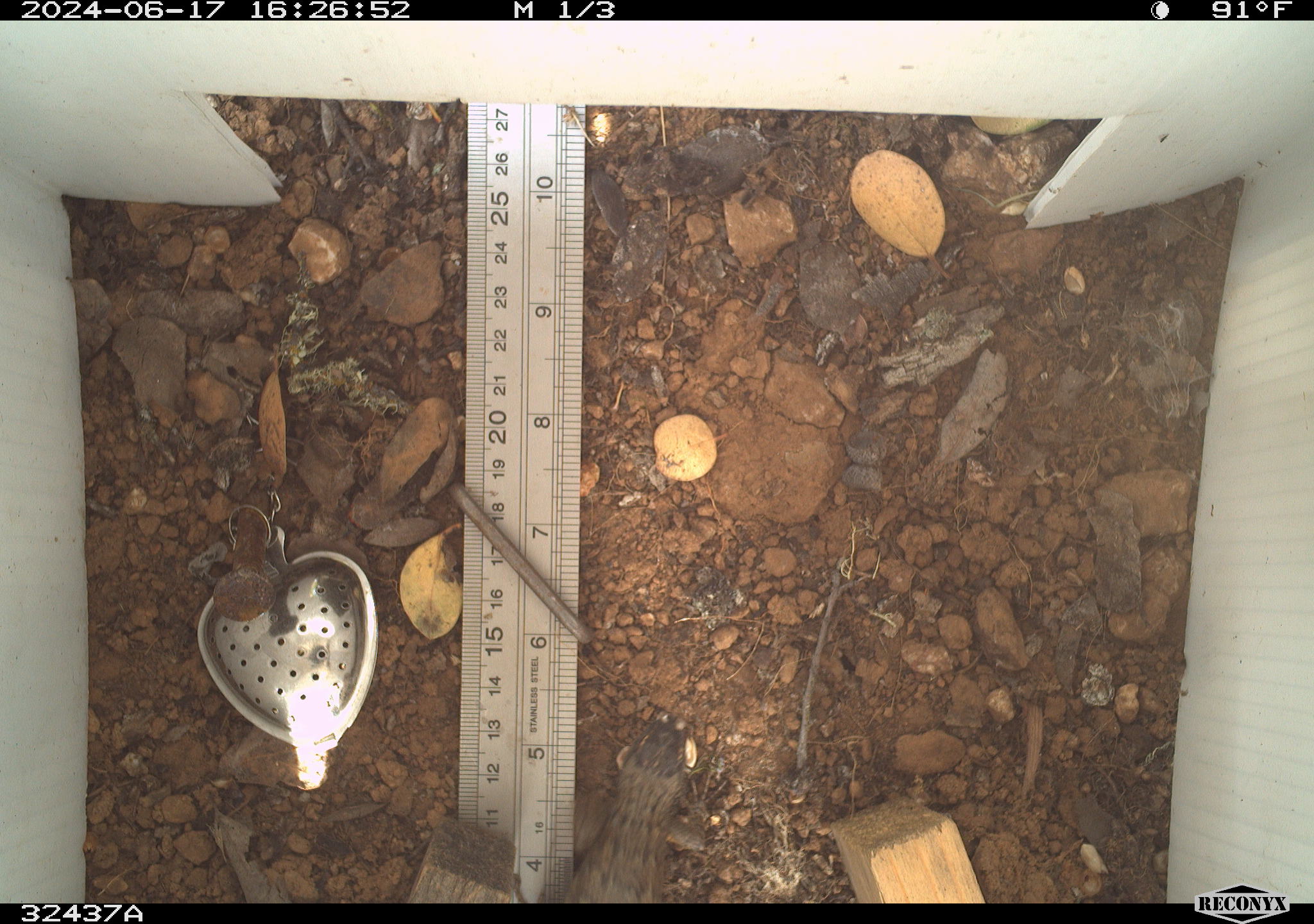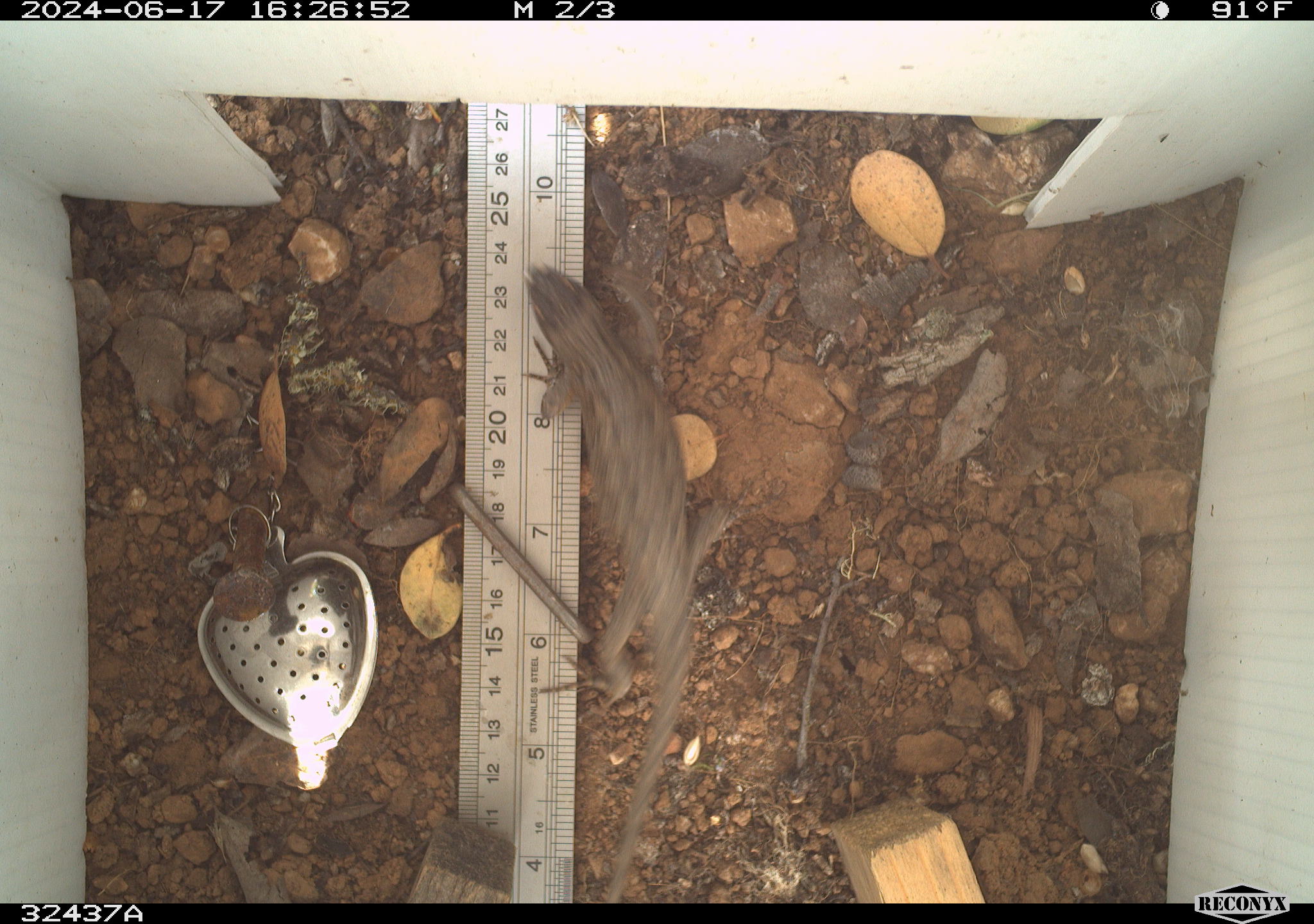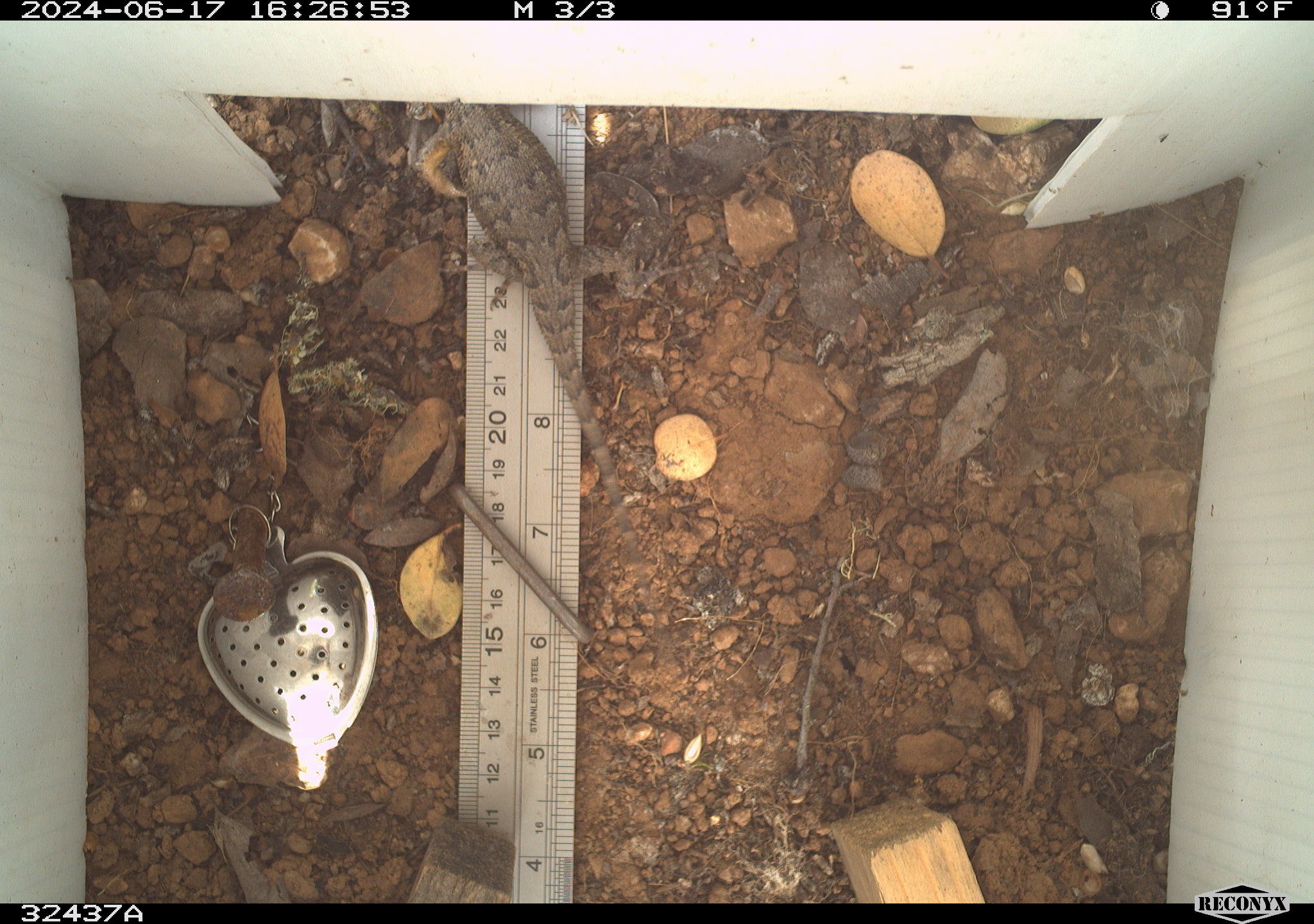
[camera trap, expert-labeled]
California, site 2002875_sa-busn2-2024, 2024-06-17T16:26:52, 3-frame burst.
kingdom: Animalia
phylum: Chordata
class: Reptilia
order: Squamata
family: Phrynosomatidae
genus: Sceloporus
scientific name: Sceloporus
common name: spiny lizards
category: sceloporus species